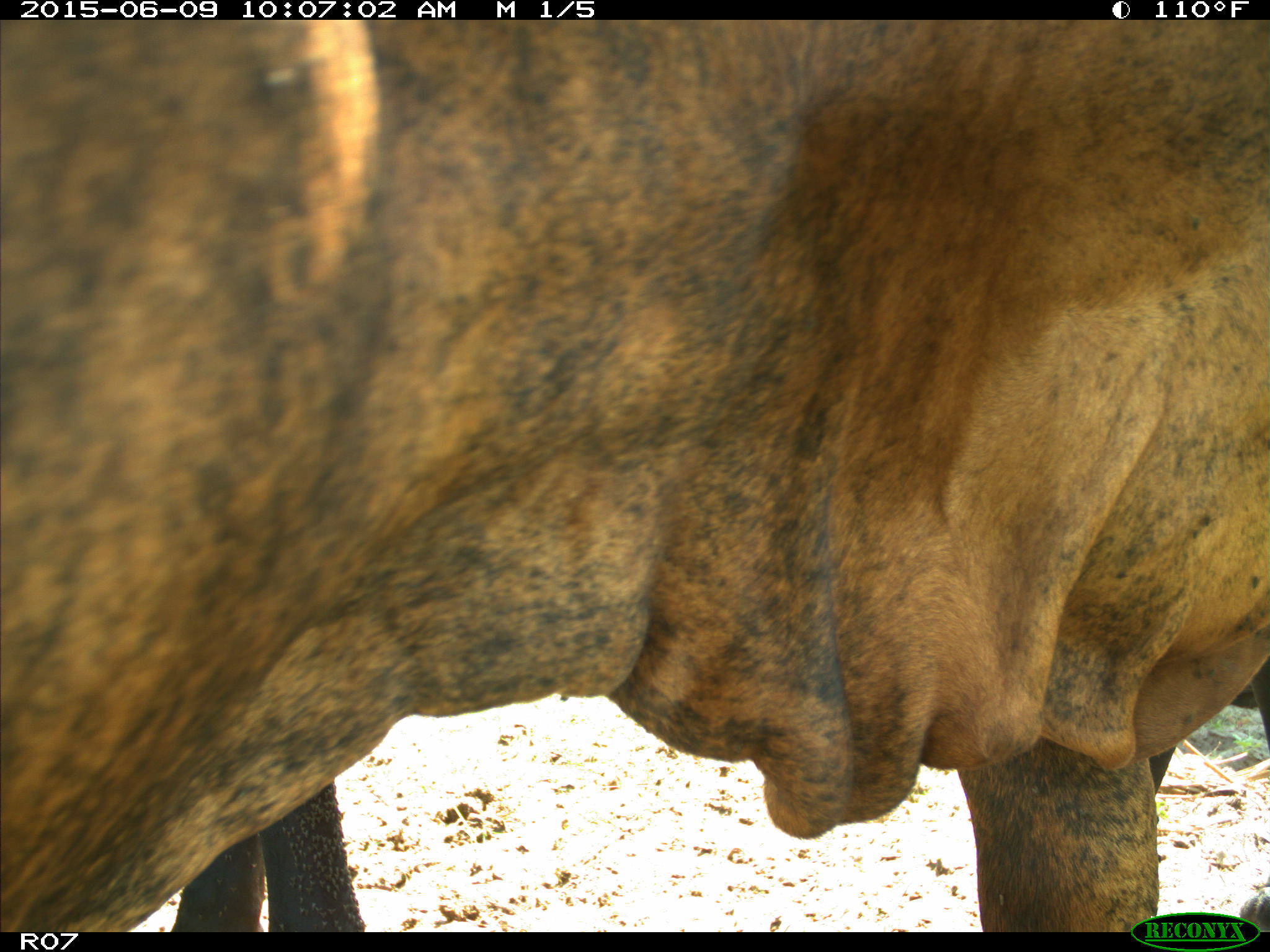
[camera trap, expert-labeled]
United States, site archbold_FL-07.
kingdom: Animalia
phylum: Chordata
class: Mammalia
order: Artiodactyla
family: Bovidae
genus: Bos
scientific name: Bos taurus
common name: domestic cow